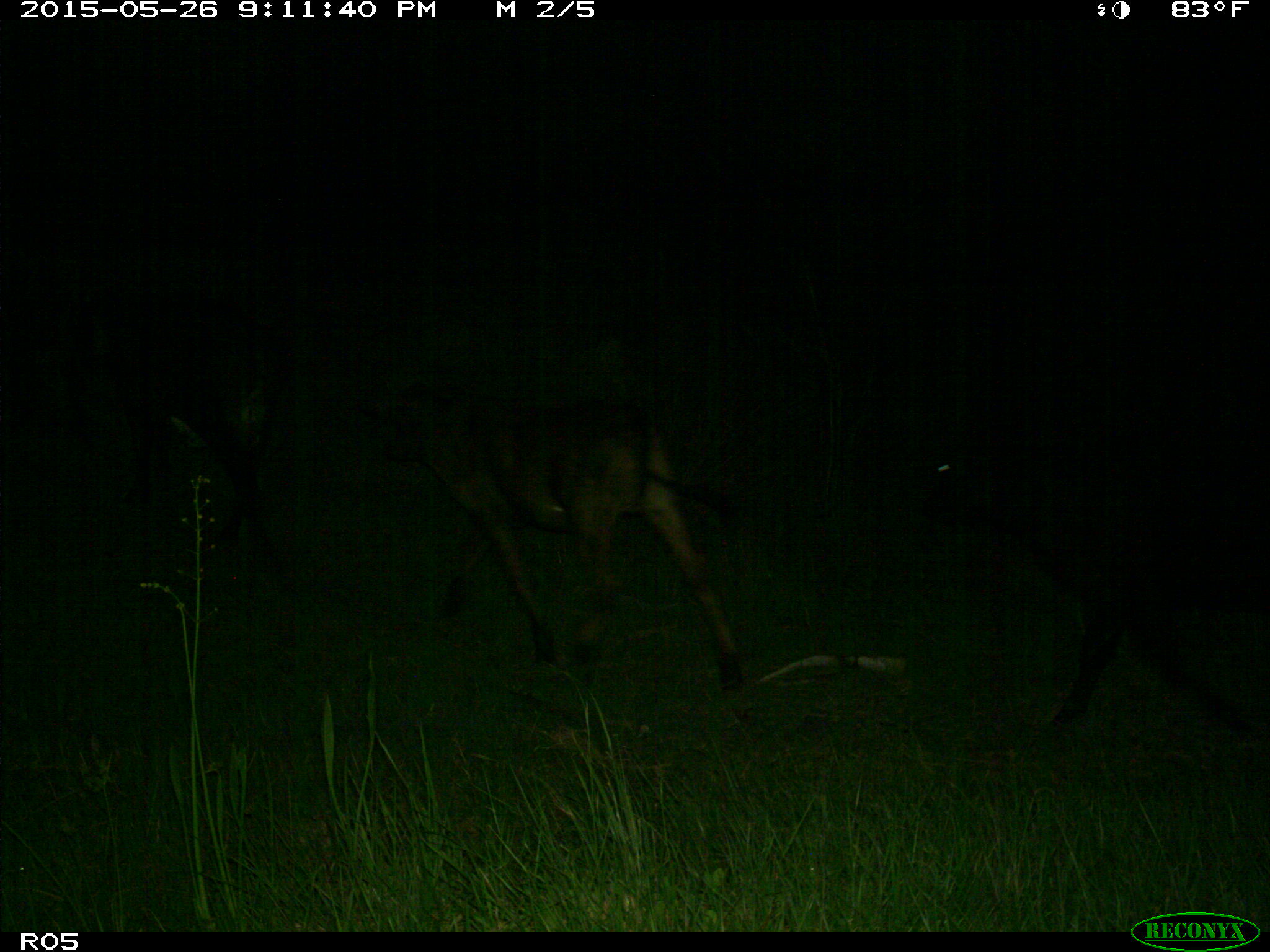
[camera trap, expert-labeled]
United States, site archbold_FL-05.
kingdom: Animalia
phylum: Chordata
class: Mammalia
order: Artiodactyla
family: Bovidae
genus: Bos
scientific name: Bos taurus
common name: domestic cow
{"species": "Bos taurus (domestic cow)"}